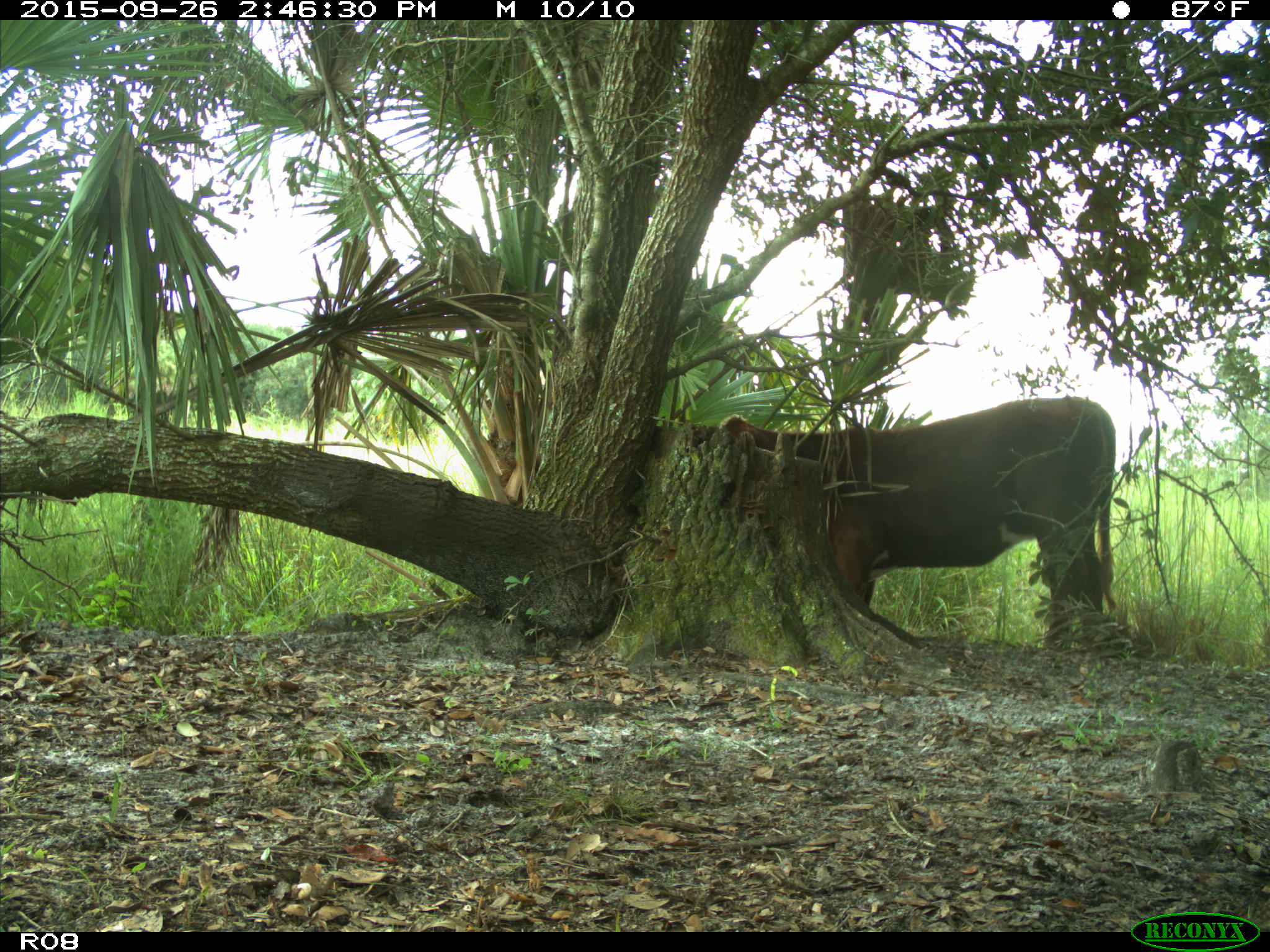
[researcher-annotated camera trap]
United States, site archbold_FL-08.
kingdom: Animalia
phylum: Chordata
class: Mammalia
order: Artiodactyla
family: Bovidae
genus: Bos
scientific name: Bos taurus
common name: domestic cow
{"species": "Bos taurus (domestic cow)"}